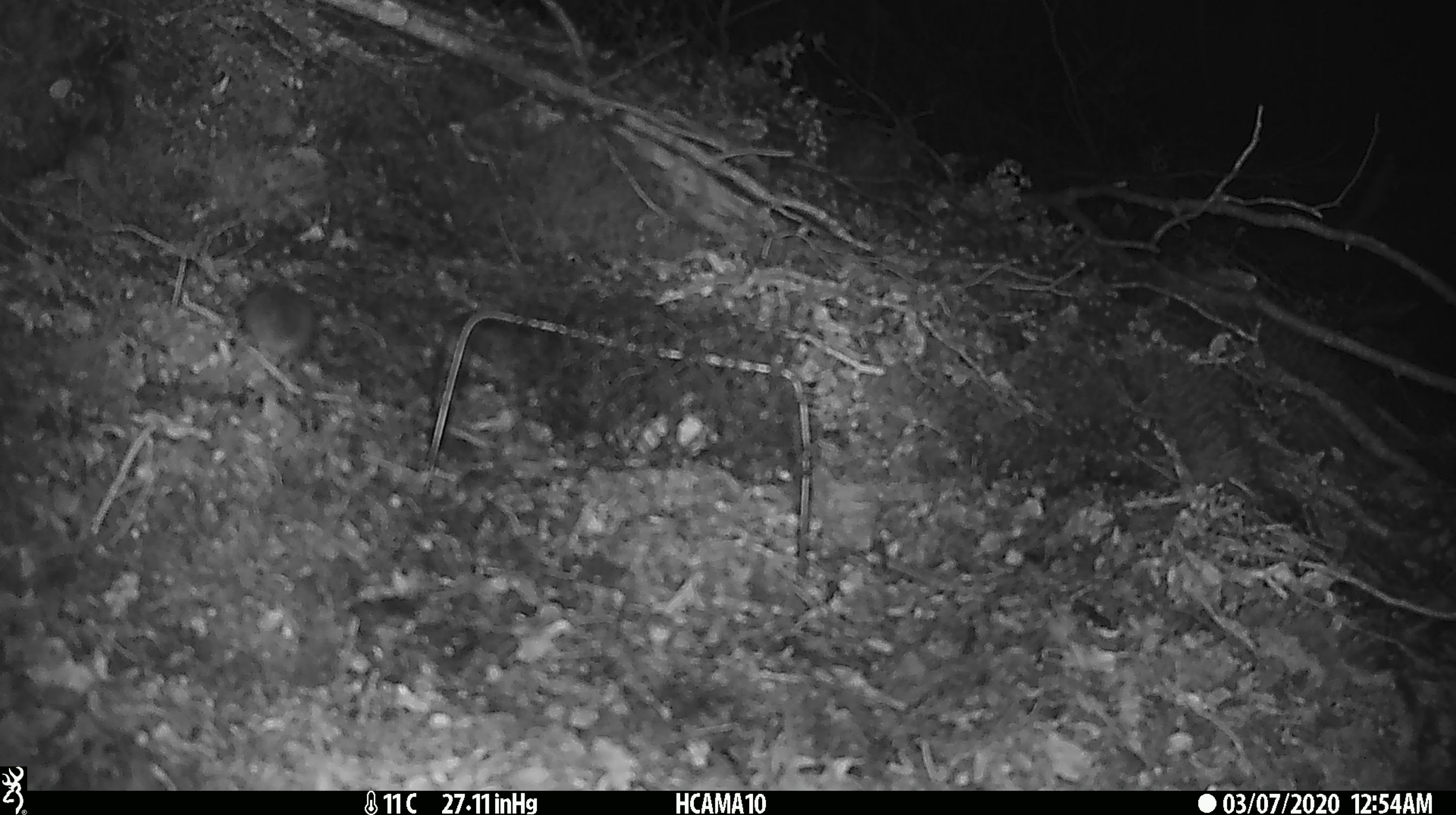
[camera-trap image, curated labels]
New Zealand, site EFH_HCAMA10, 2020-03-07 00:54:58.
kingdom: Animalia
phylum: Chordata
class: Mammalia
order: Rodentia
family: Muridae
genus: Mus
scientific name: Mus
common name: mouse